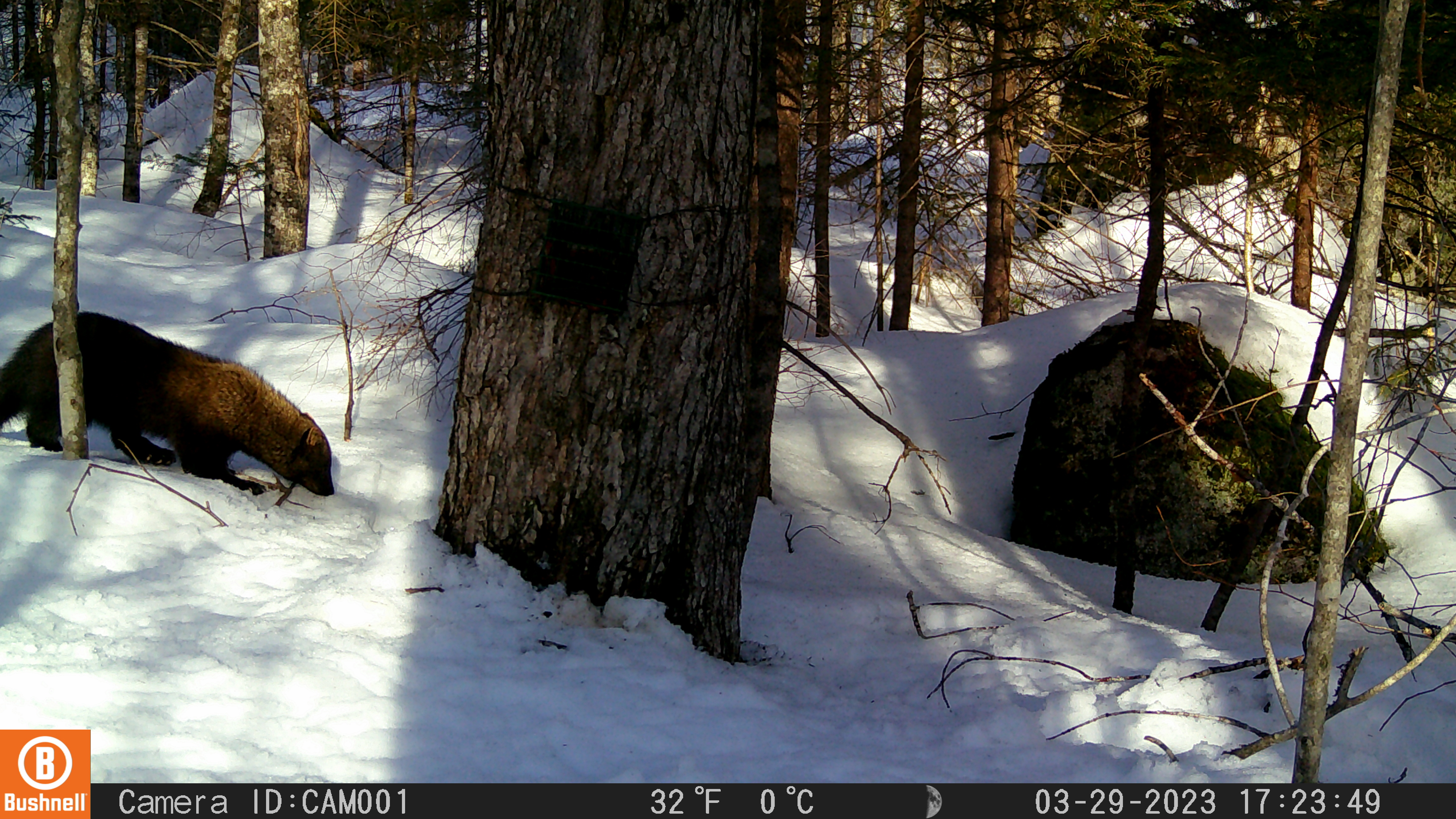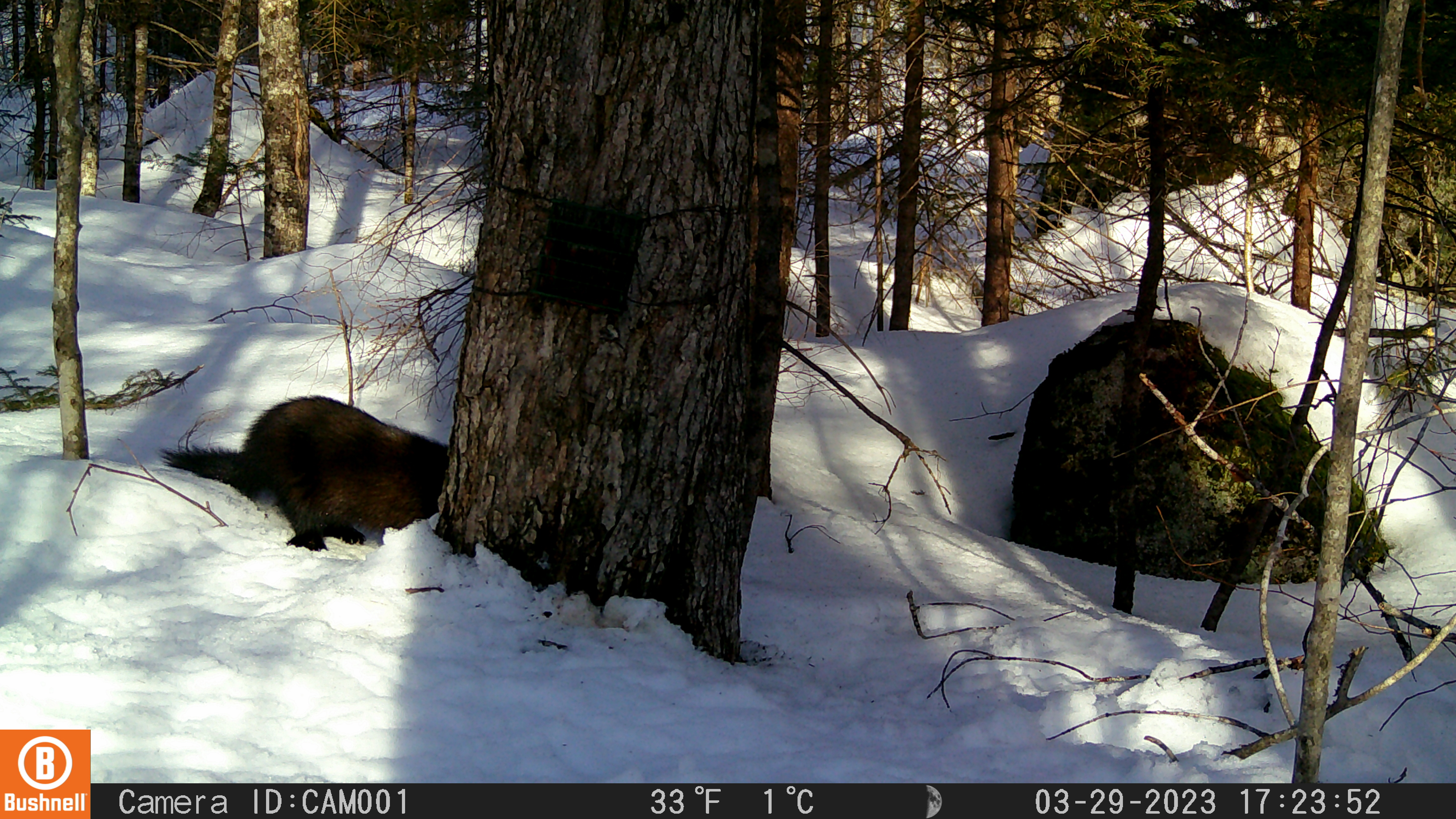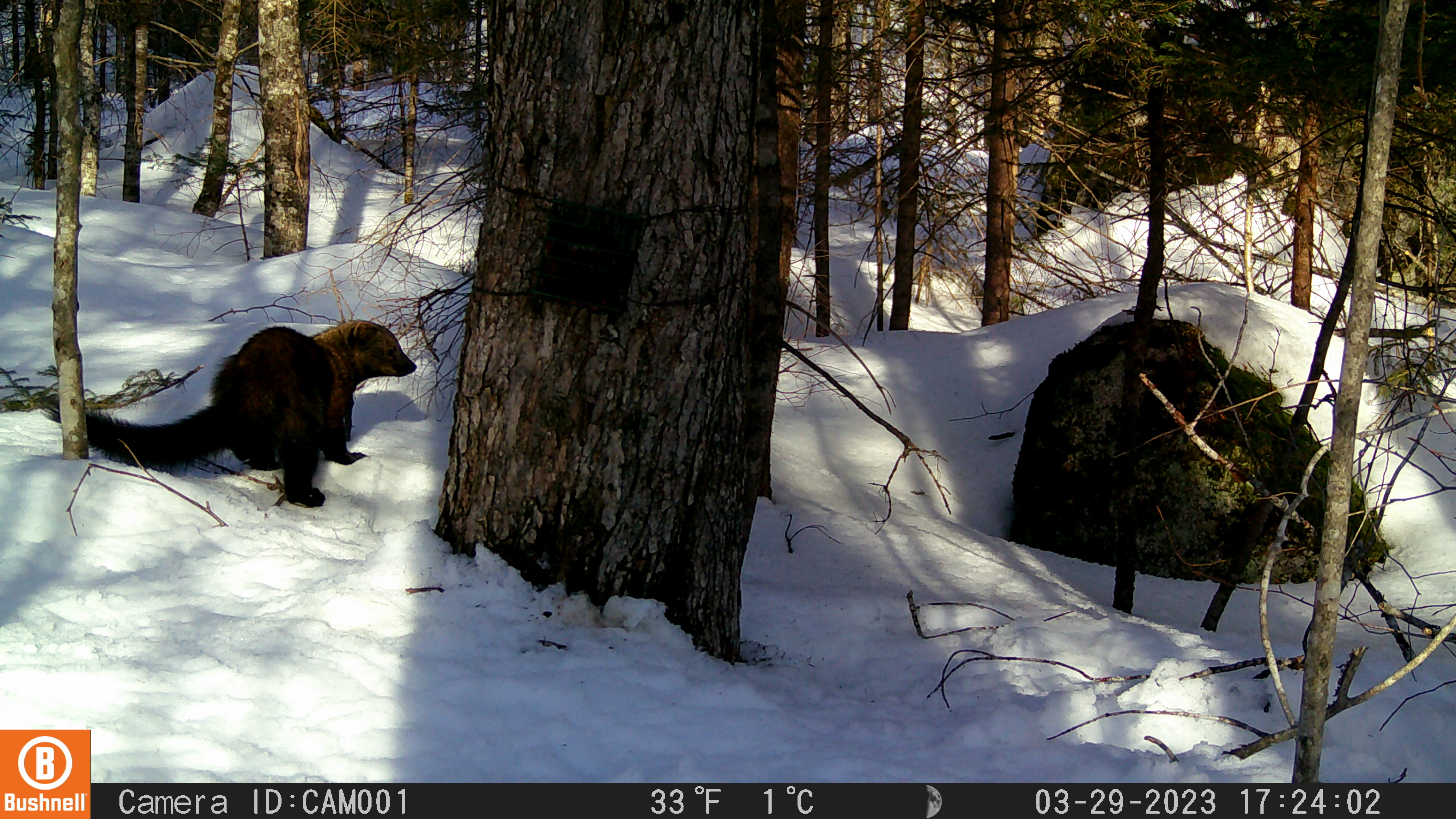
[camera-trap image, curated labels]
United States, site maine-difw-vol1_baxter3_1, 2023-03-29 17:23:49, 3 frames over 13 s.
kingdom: Animalia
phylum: Chordata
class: Mammalia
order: Carnivora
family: Mustelidae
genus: Pekania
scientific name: Pekania pennanti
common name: fisher